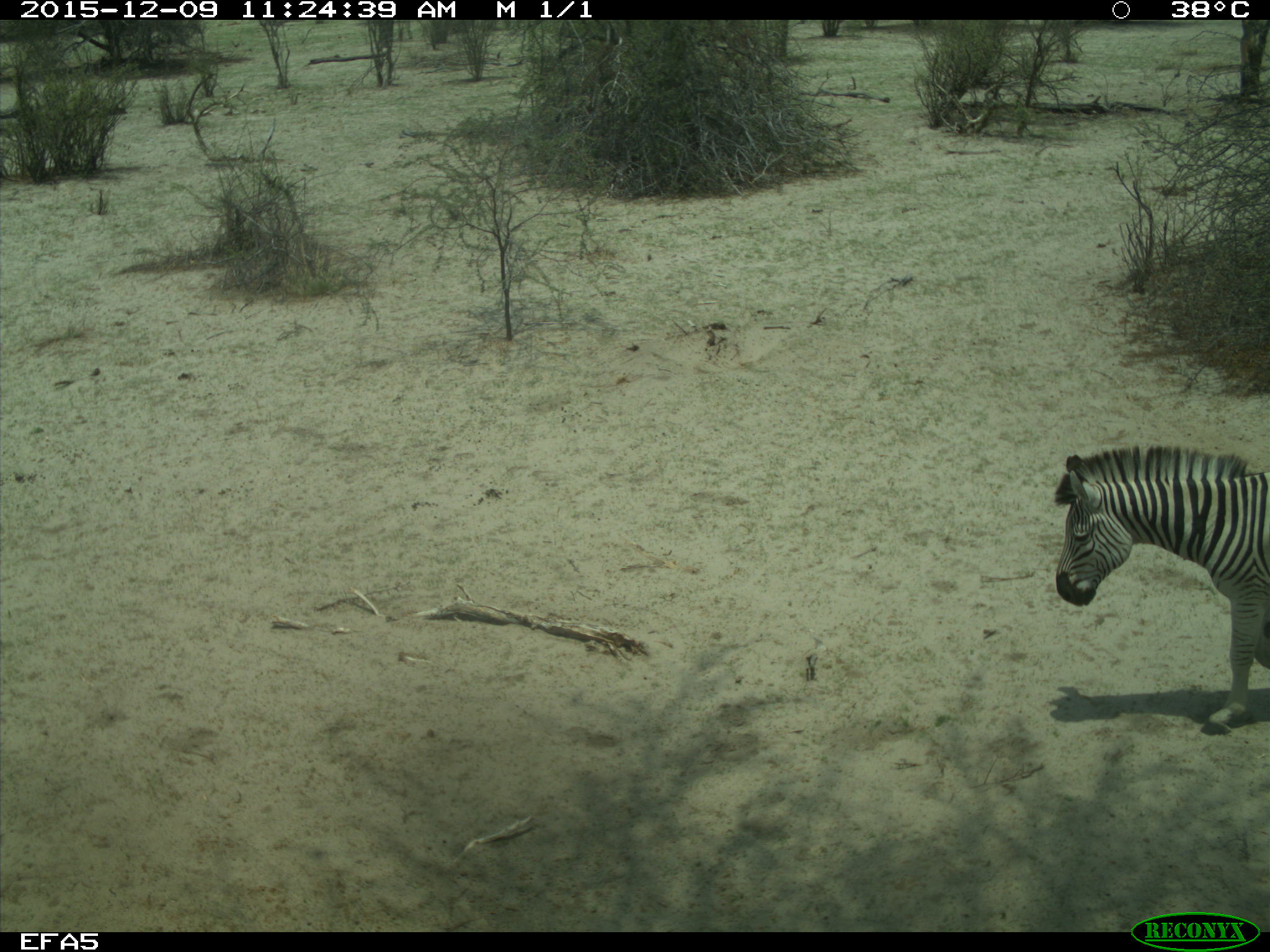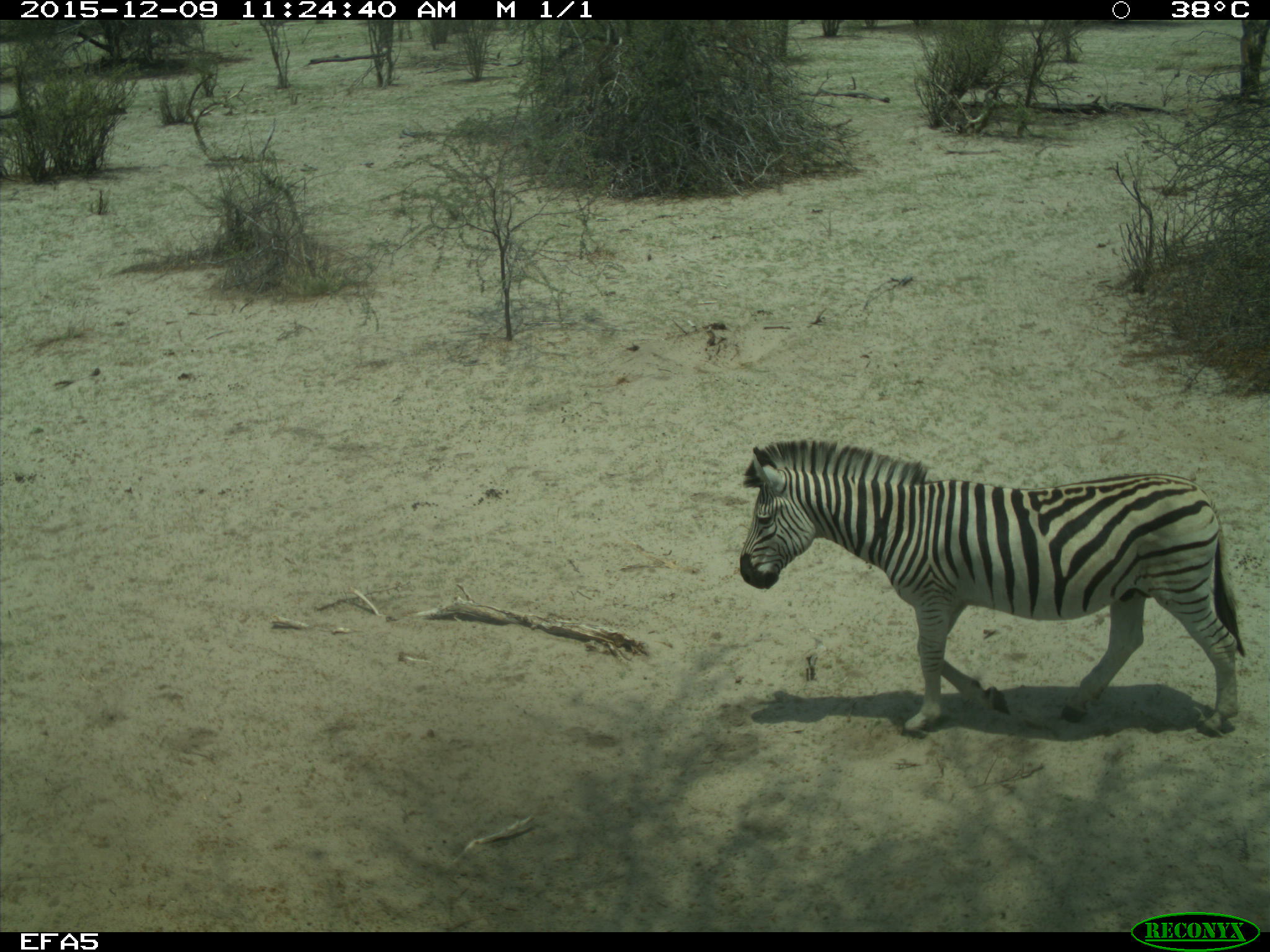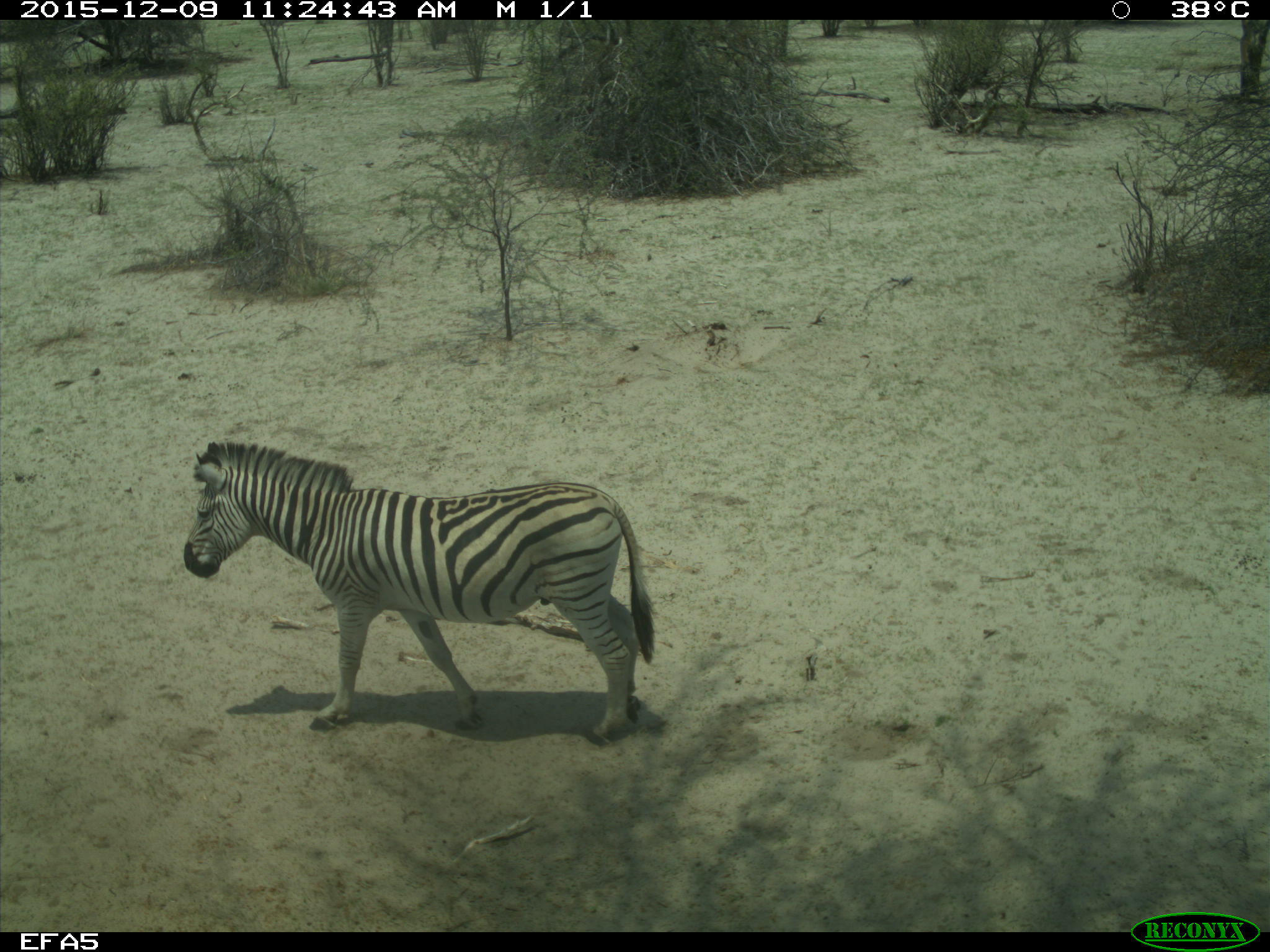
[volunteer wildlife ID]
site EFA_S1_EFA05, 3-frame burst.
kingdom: Animalia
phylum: Chordata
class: Mammalia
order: Perissodactyla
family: Equidae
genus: Equus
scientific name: Equus quagga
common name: plains zebra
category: zebraplains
Zebraplains (plains zebra) (Equus quagga), count 1. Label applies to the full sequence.